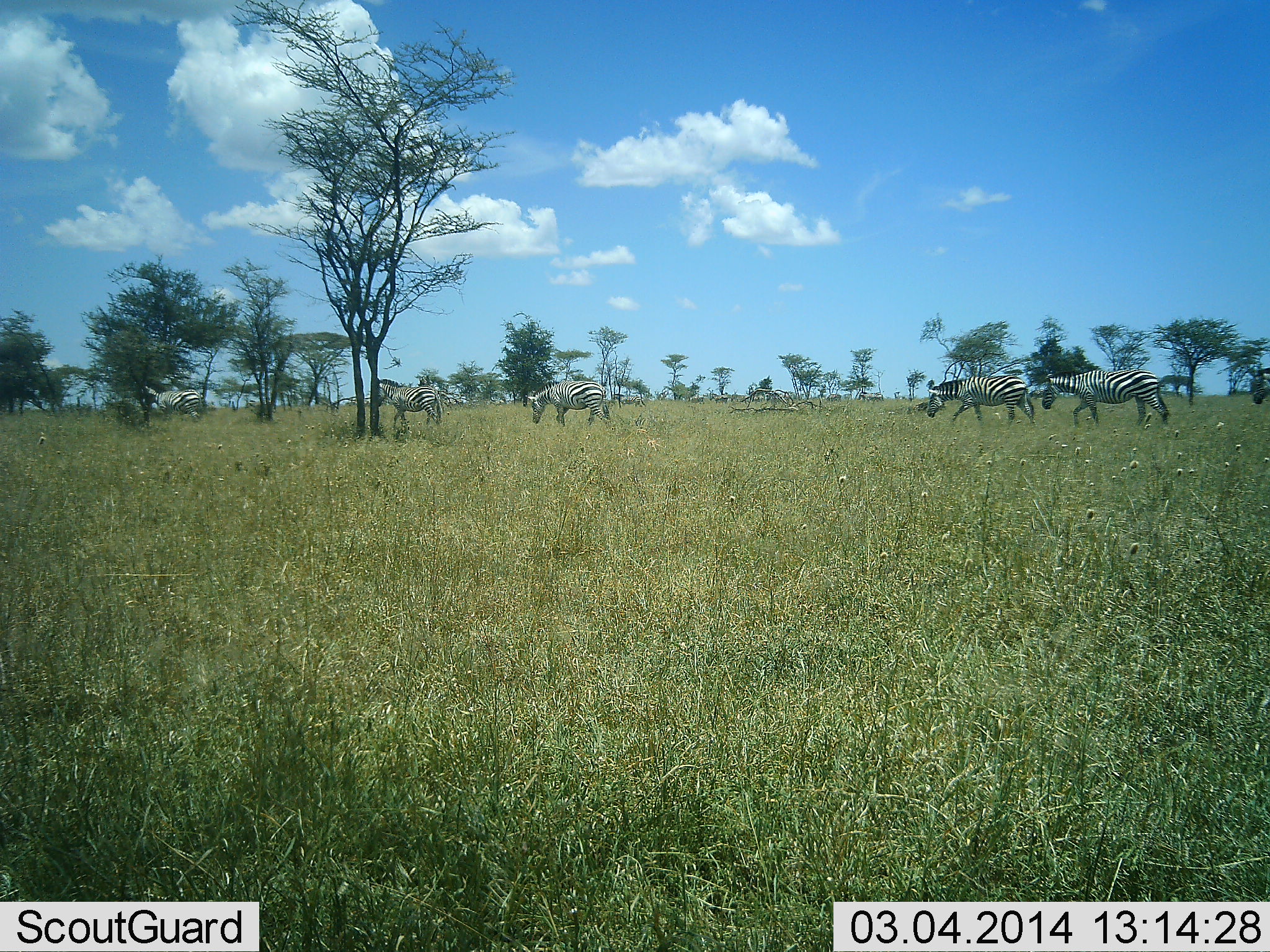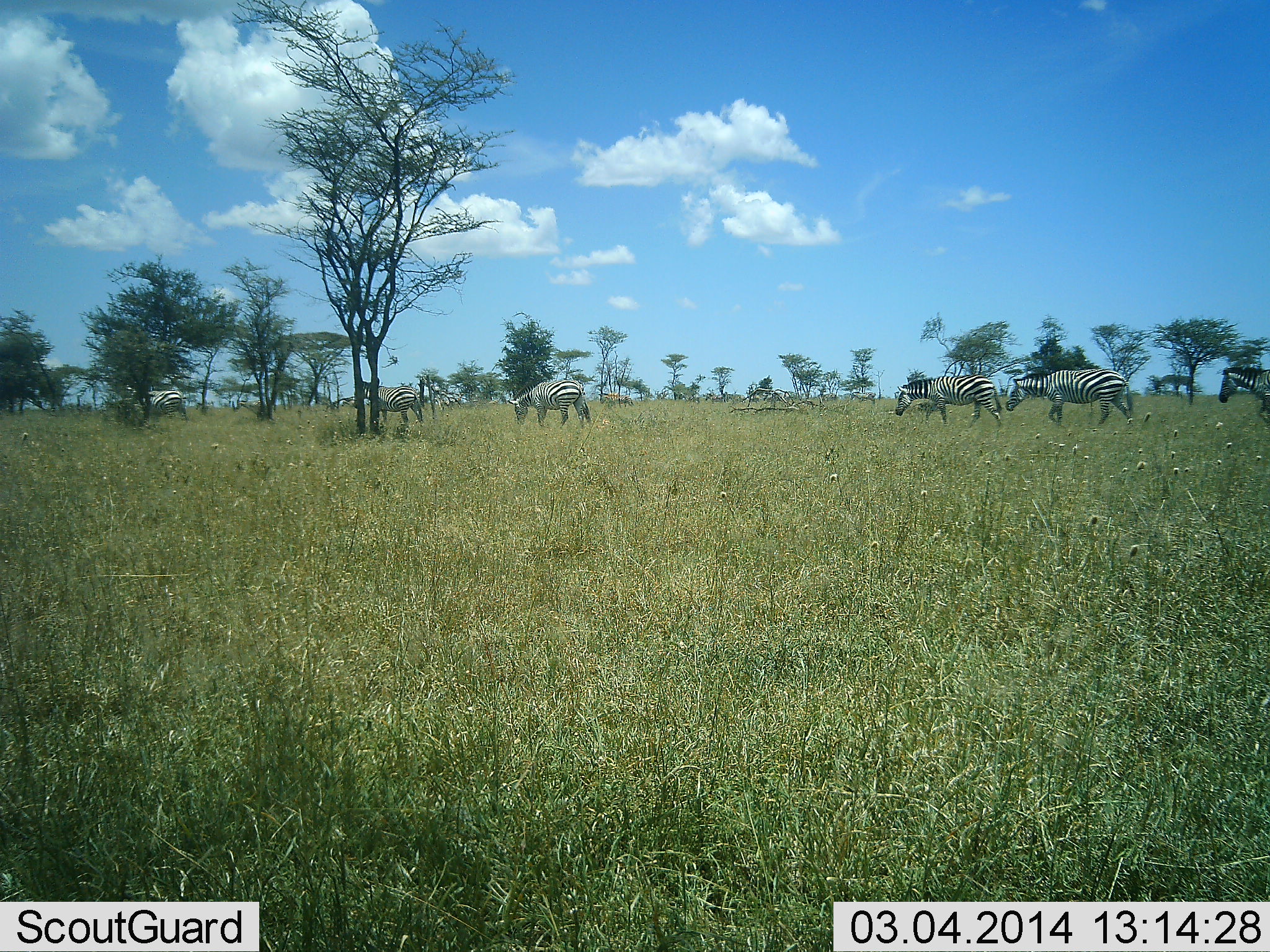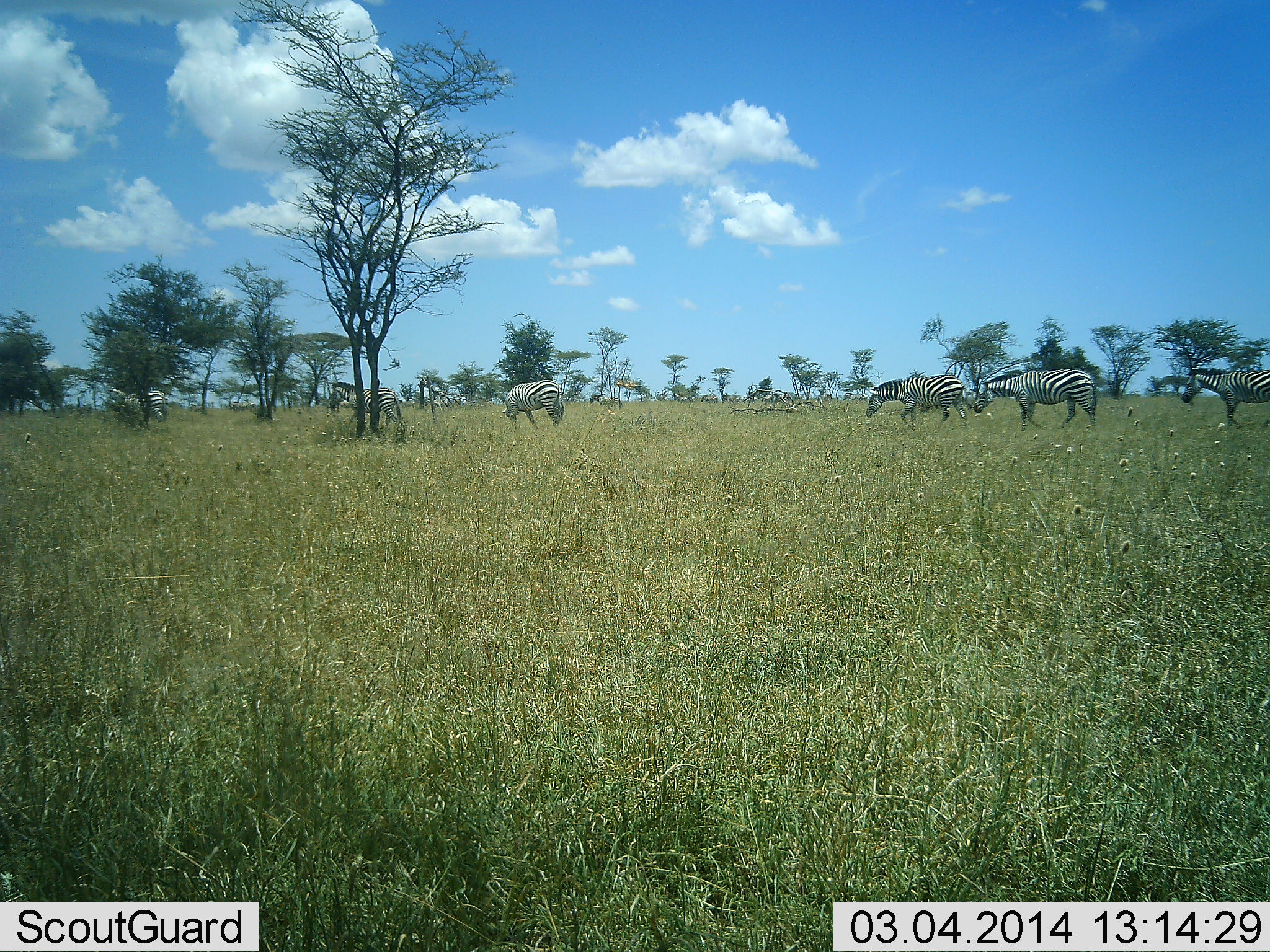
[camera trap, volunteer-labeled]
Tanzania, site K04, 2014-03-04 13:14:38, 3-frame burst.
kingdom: Animalia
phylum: Chordata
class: Mammalia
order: Perissodactyla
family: Equidae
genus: Equus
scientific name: Equus quagga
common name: plains zebra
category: zebra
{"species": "zebra (plains zebra) (Equus quagga)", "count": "6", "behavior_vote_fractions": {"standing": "0%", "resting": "0%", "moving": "100%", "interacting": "0%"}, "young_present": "0%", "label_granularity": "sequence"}